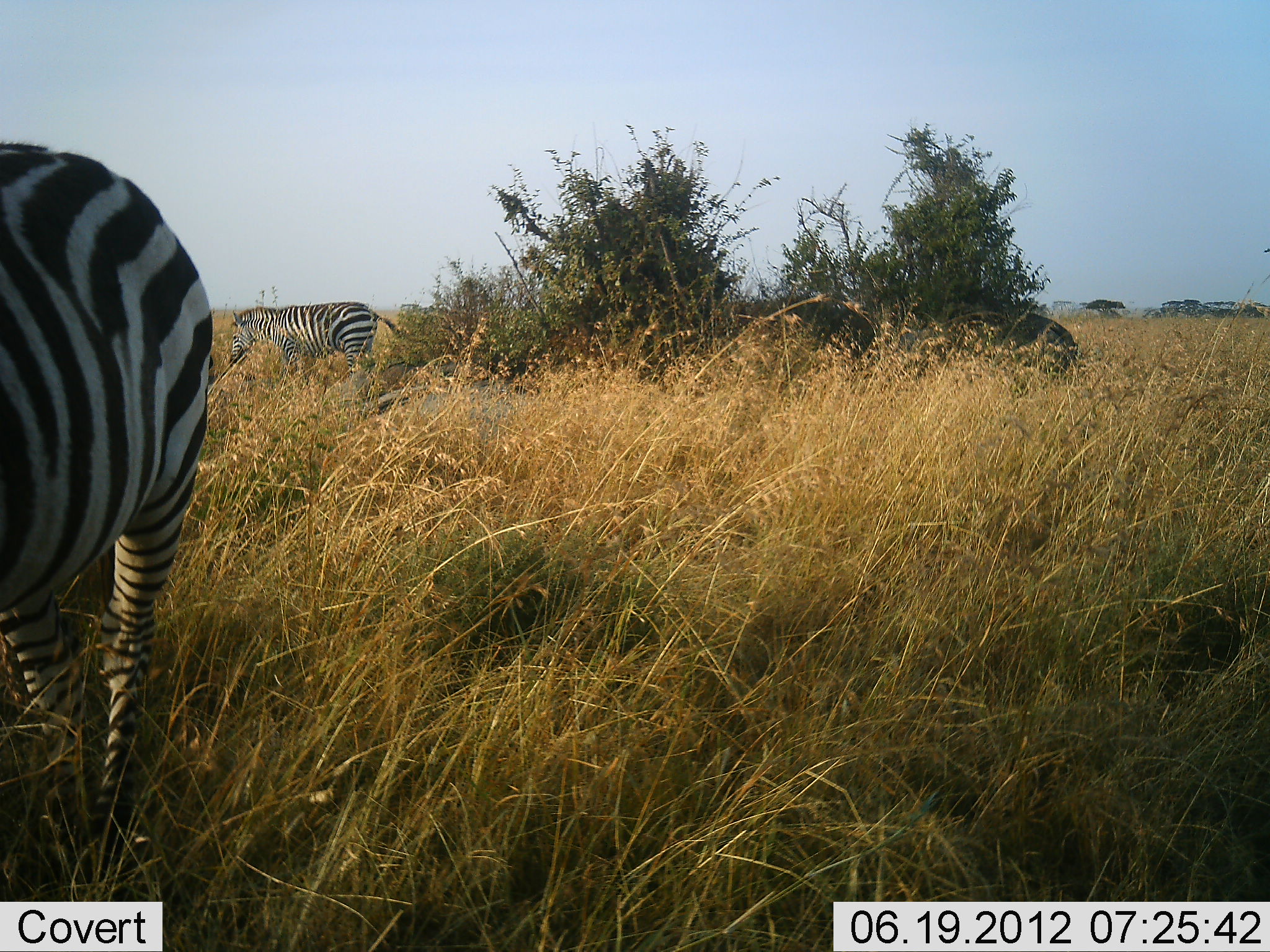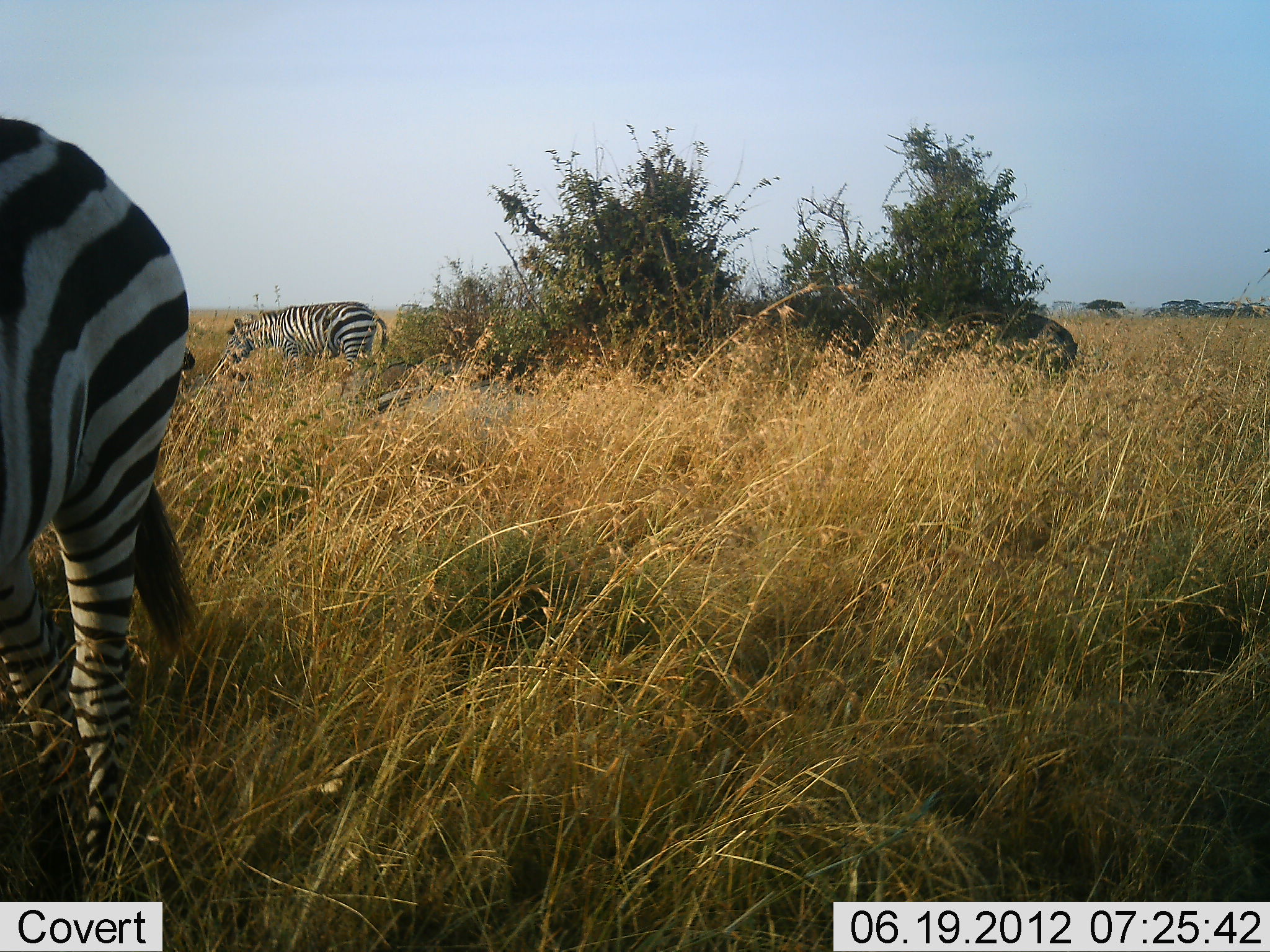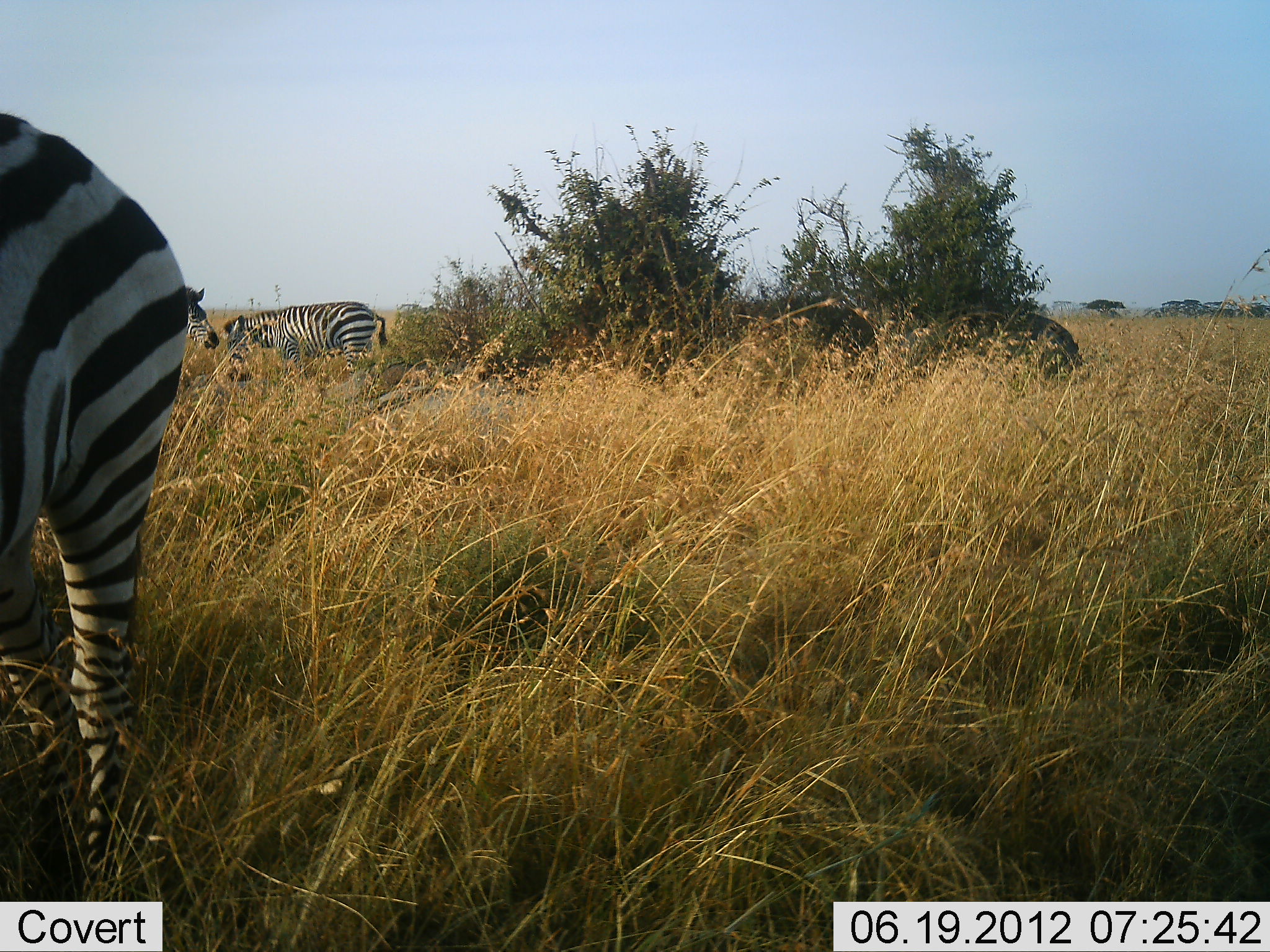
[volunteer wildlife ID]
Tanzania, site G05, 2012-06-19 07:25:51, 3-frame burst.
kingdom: Animalia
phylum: Chordata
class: Mammalia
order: Perissodactyla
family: Equidae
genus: Equus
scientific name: Equus quagga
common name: plains zebra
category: zebra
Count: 2.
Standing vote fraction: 50%.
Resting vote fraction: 0%.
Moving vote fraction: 10%.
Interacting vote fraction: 0%.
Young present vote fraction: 0%.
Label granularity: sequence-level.